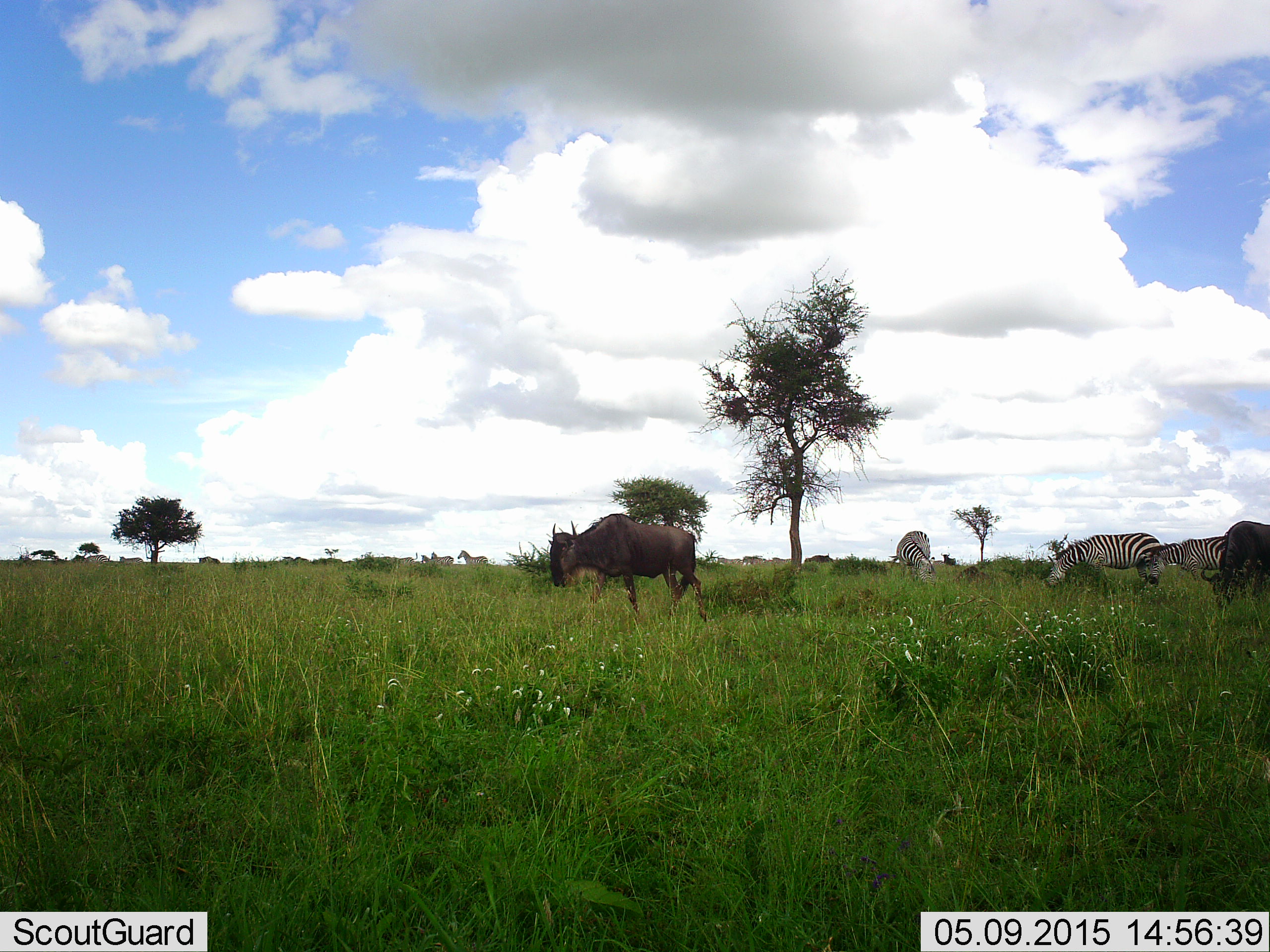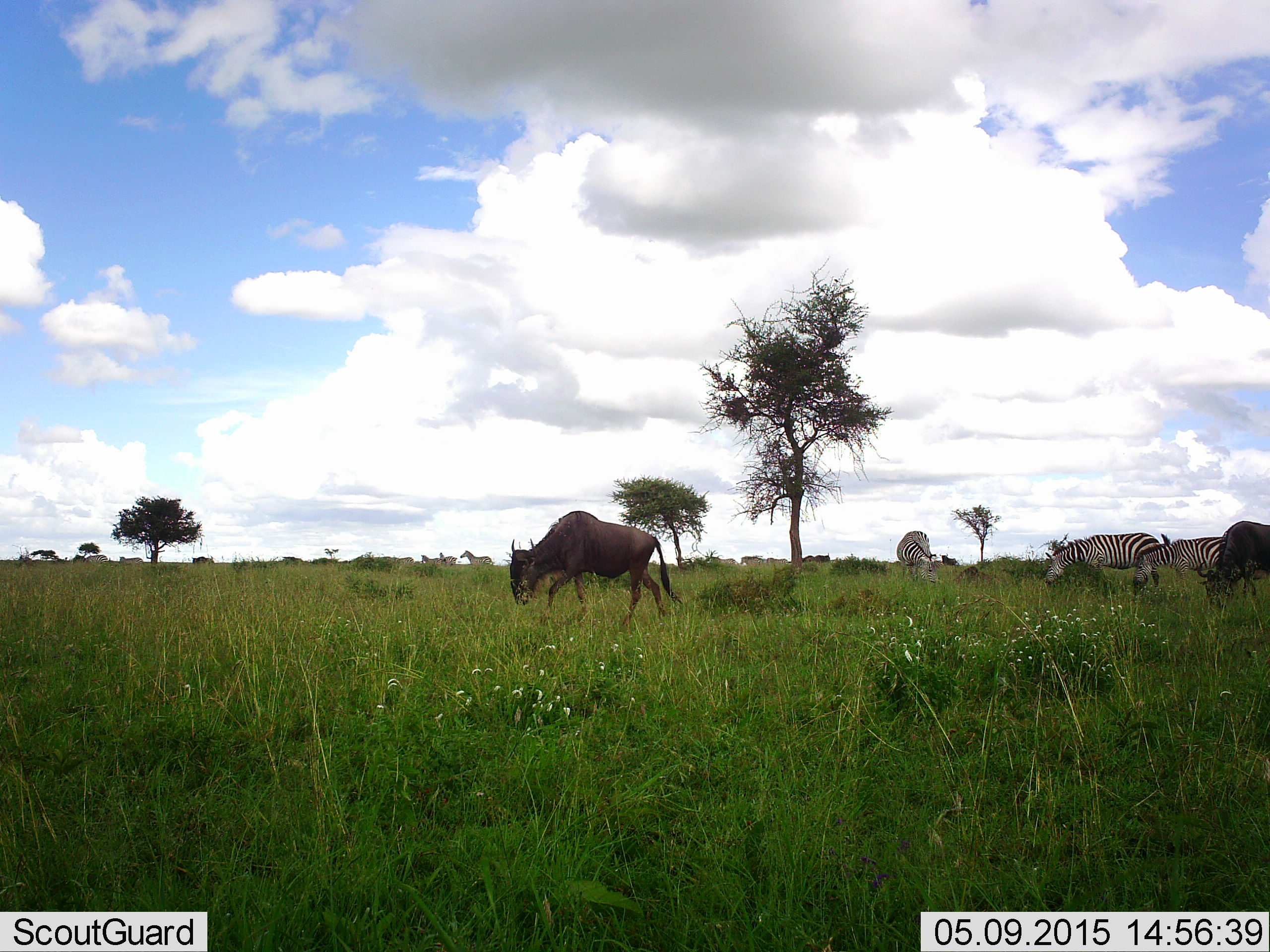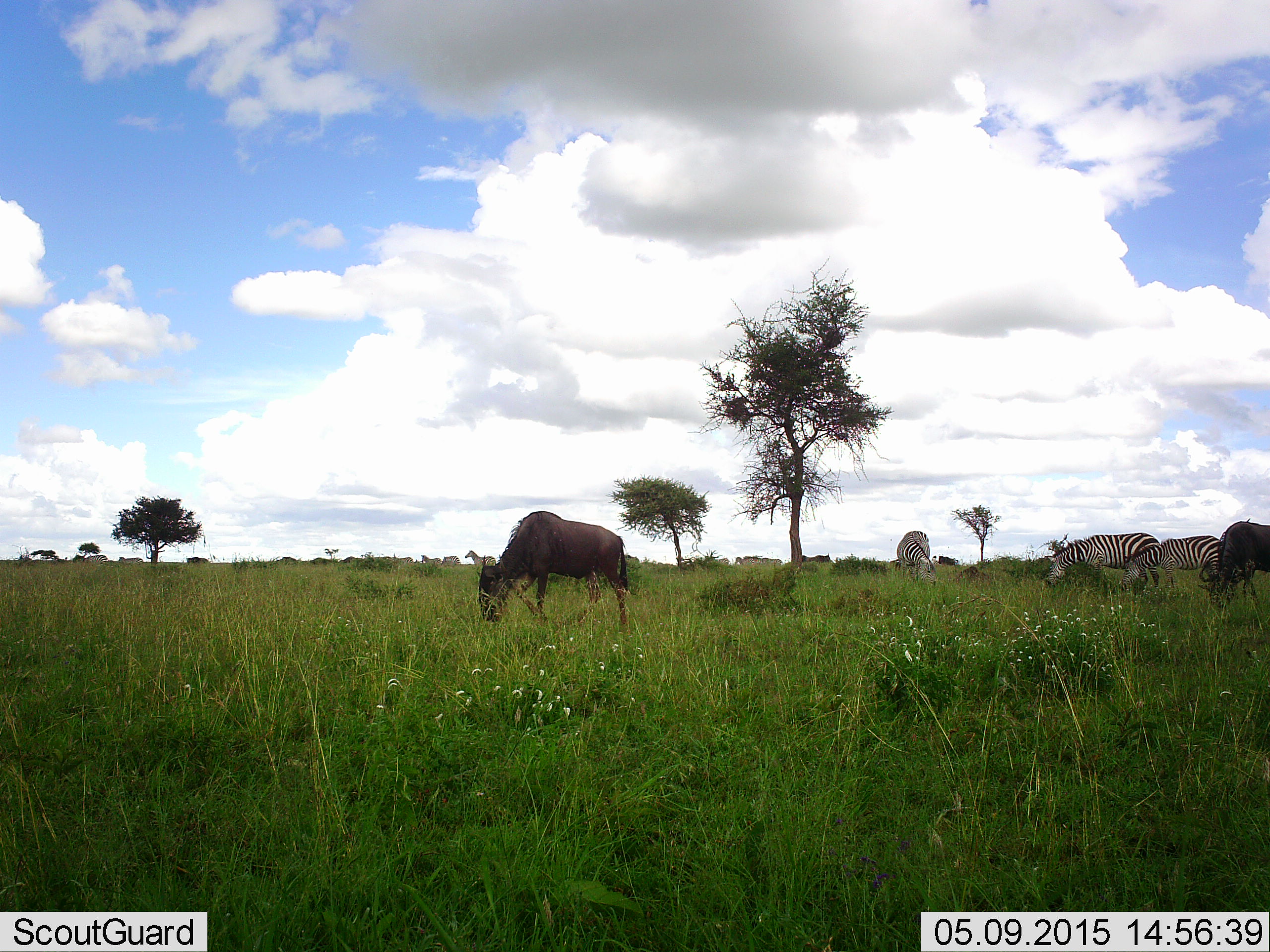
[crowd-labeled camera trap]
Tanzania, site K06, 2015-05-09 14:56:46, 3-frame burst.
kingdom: Animalia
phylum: Chordata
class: Mammalia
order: Artiodactyla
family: Bovidae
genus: Connochaetes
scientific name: Connochaetes taurinus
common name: blue wildebeest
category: wildebeest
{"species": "wildebeest (blue wildebeest) (Connochaetes taurinus)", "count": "2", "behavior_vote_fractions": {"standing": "20%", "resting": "0%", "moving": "50%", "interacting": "0%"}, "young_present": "0%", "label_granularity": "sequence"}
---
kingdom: Animalia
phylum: Chordata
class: Mammalia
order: Perissodactyla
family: Equidae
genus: Equus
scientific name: Equus quagga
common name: plains zebra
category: zebra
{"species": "zebra (plains zebra) (Equus quagga)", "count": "3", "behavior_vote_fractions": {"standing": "30%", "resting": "0%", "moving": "50%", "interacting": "0%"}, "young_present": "0%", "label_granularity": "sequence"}